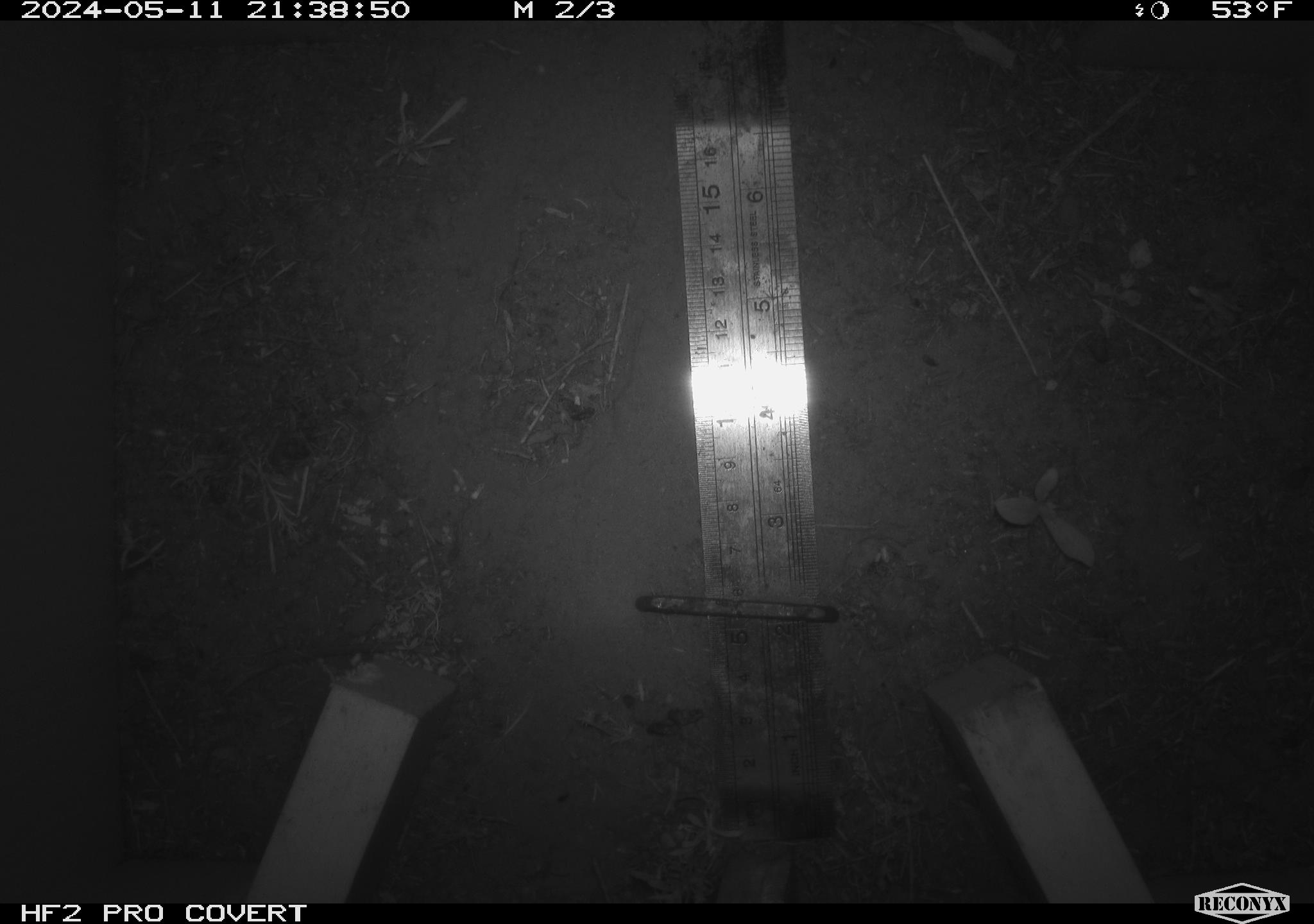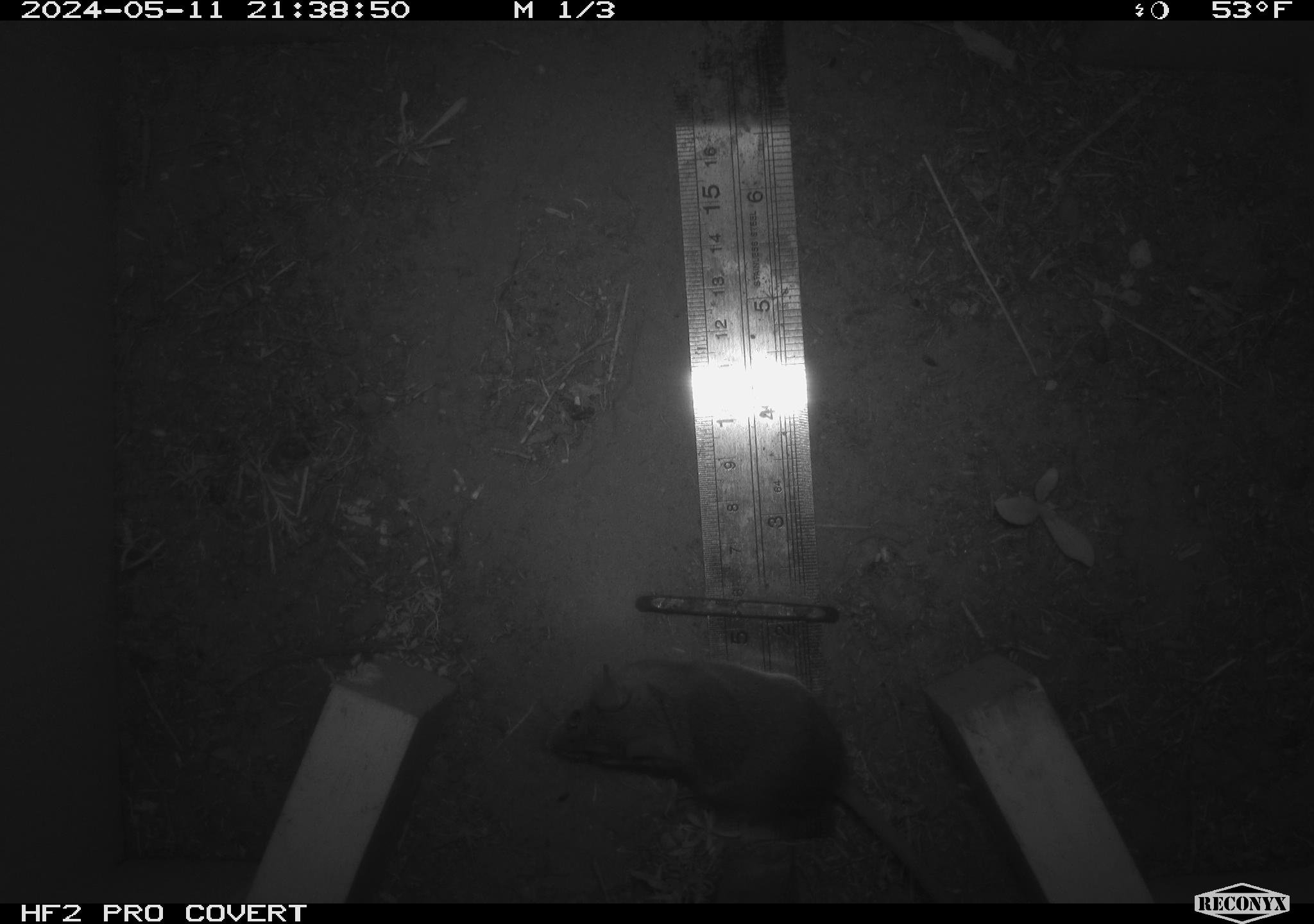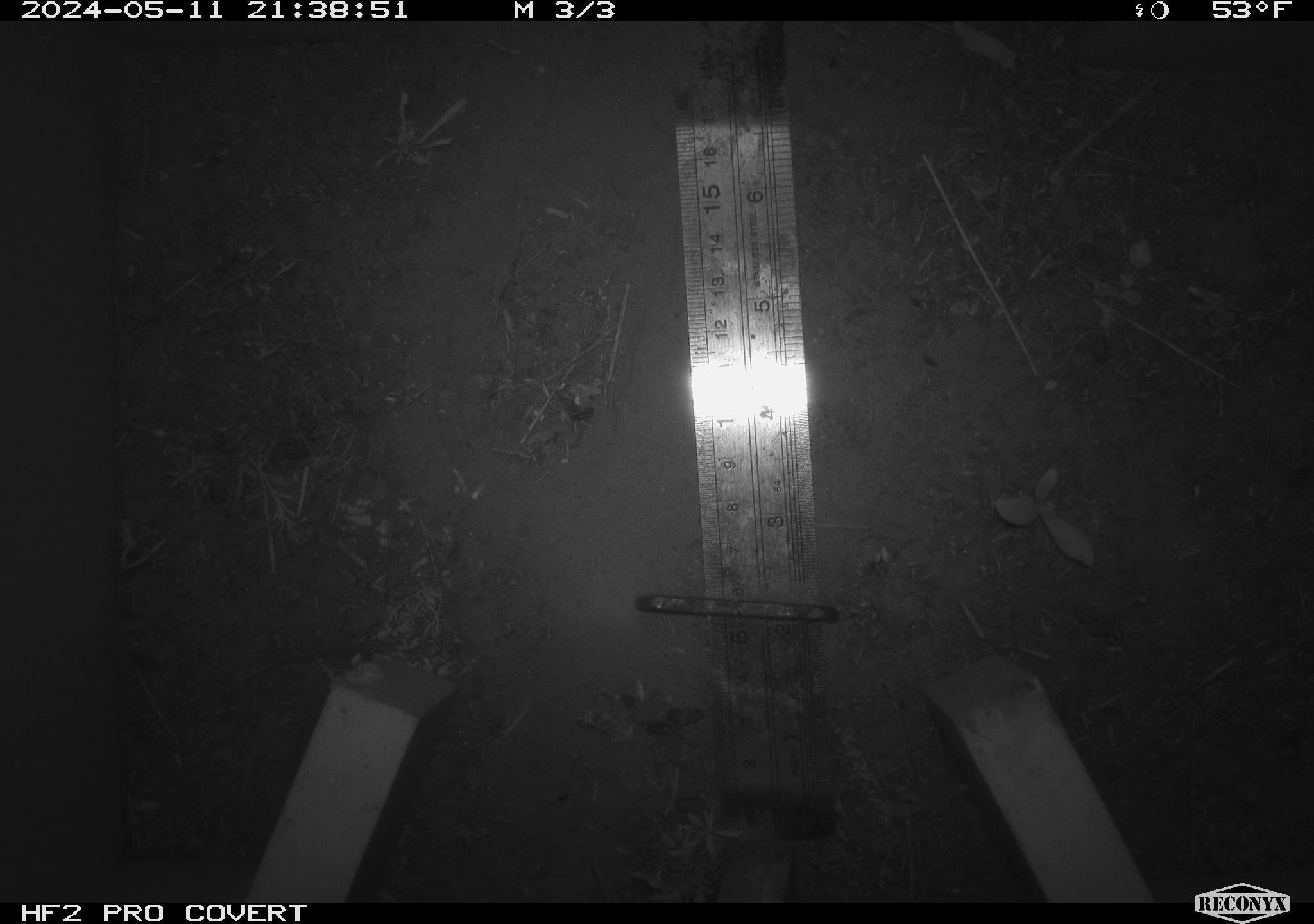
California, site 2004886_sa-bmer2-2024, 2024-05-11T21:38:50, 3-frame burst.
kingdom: Animalia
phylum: Chordata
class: Mammalia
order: Rodentia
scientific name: Rodentia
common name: mouse species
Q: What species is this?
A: Mouse species (Rodentia).